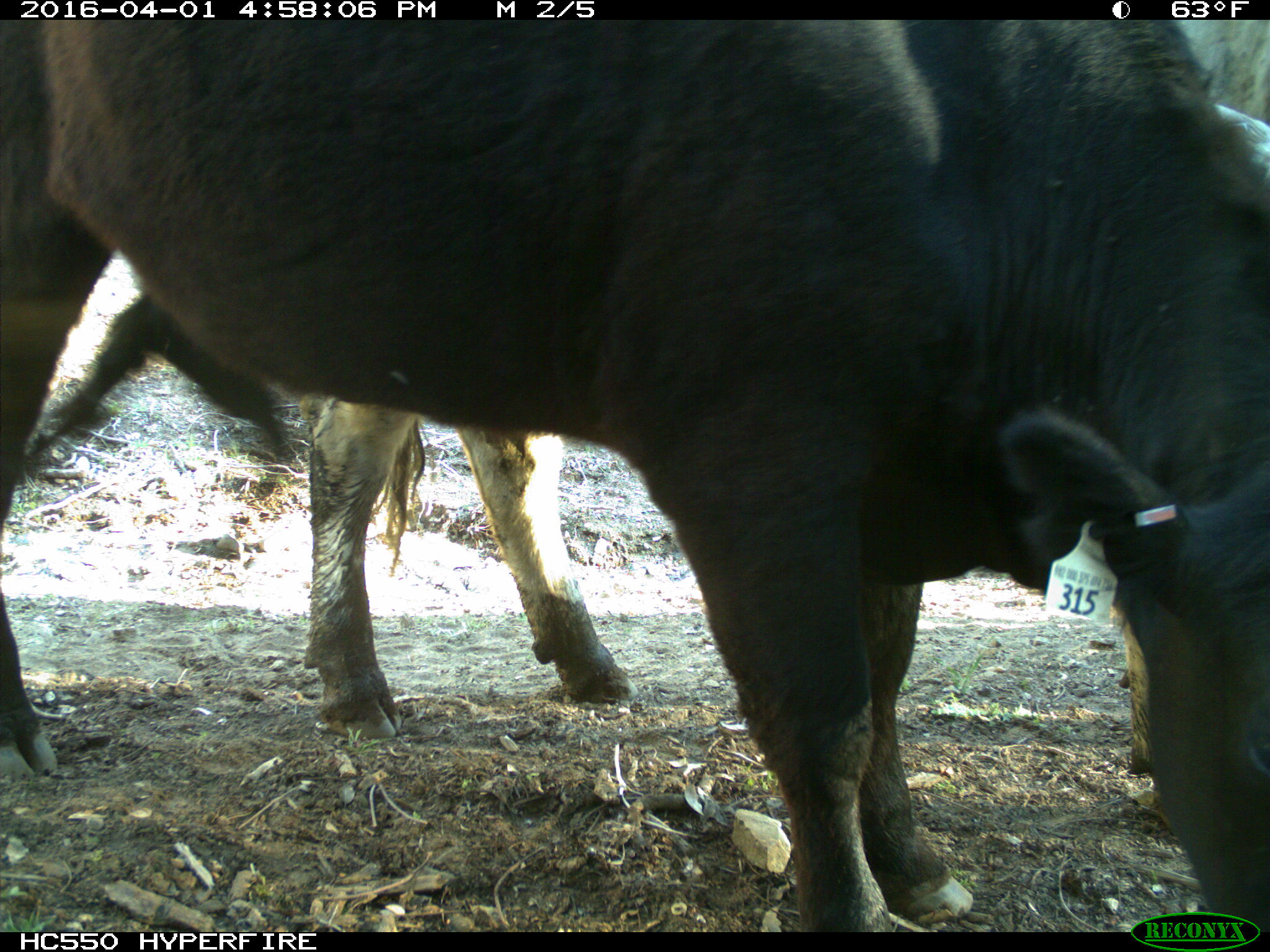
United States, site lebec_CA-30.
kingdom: Animalia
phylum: Chordata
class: Mammalia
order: Artiodactyla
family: Bovidae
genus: Bos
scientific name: Bos taurus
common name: domestic cow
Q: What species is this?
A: Bos taurus (domestic cow).